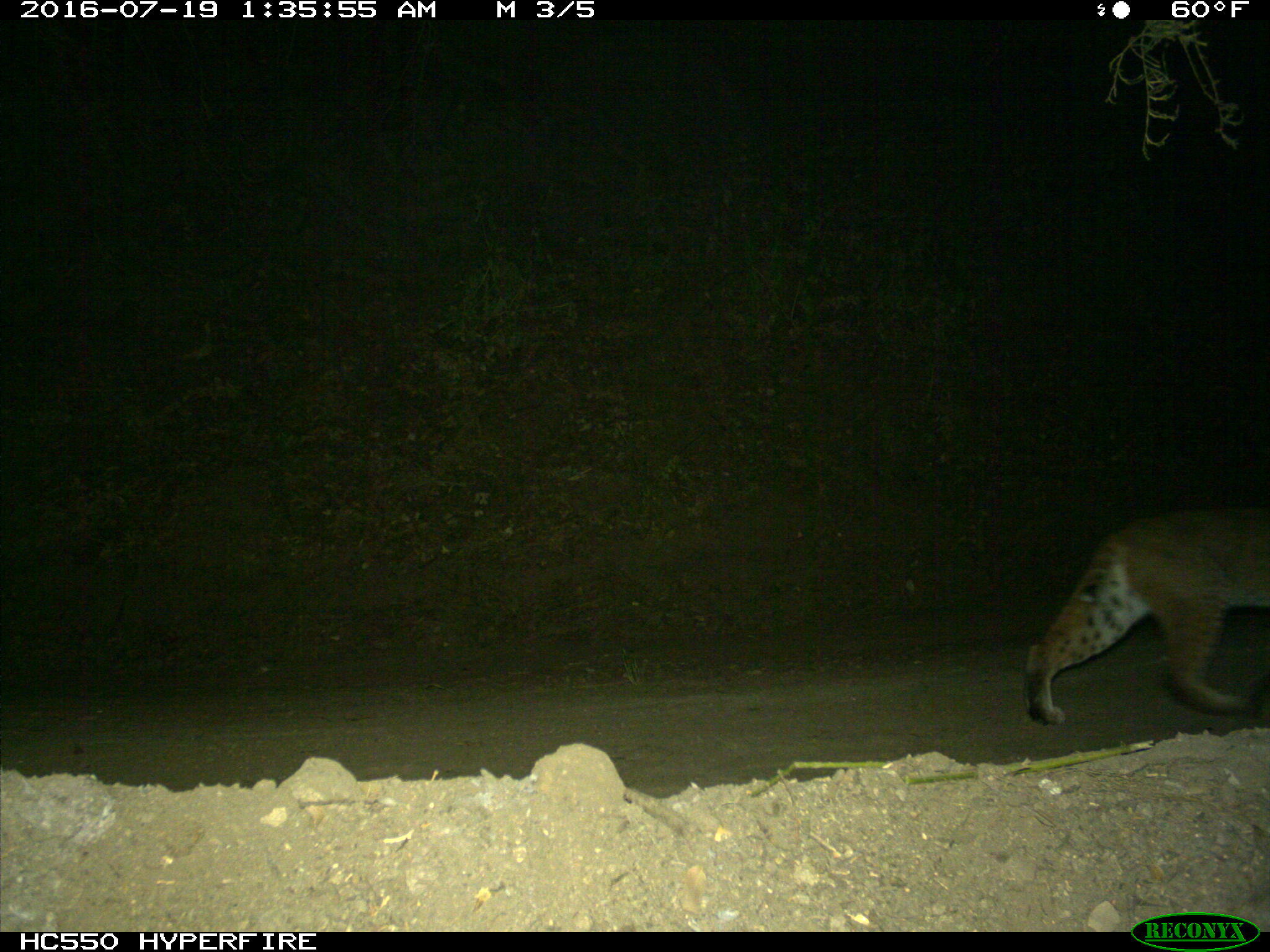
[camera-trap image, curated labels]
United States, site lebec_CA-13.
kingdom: Animalia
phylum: Chordata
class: Mammalia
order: Carnivora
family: Felidae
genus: Lynx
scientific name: Lynx rufus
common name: bobcat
Lynx rufus (bobcat).